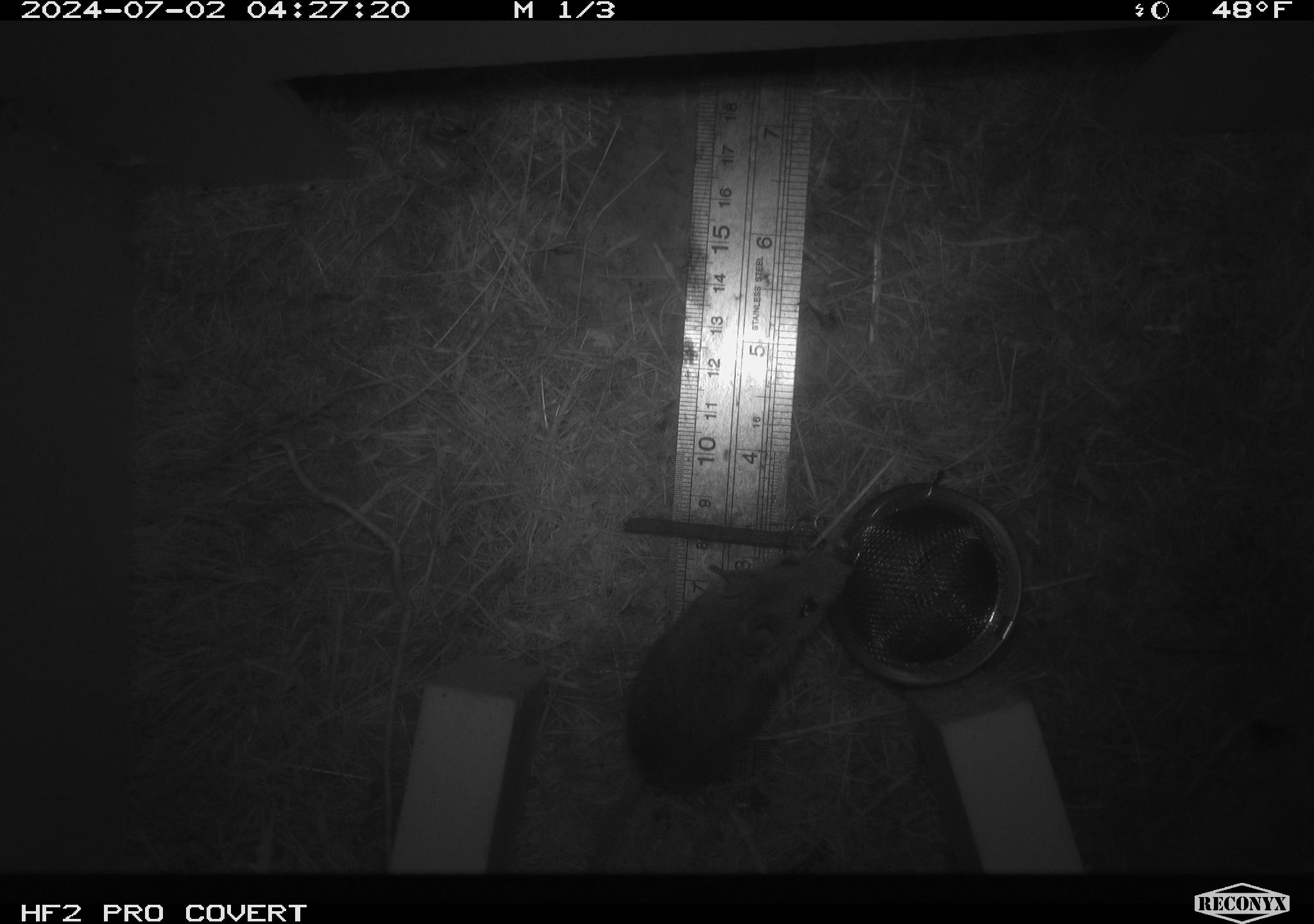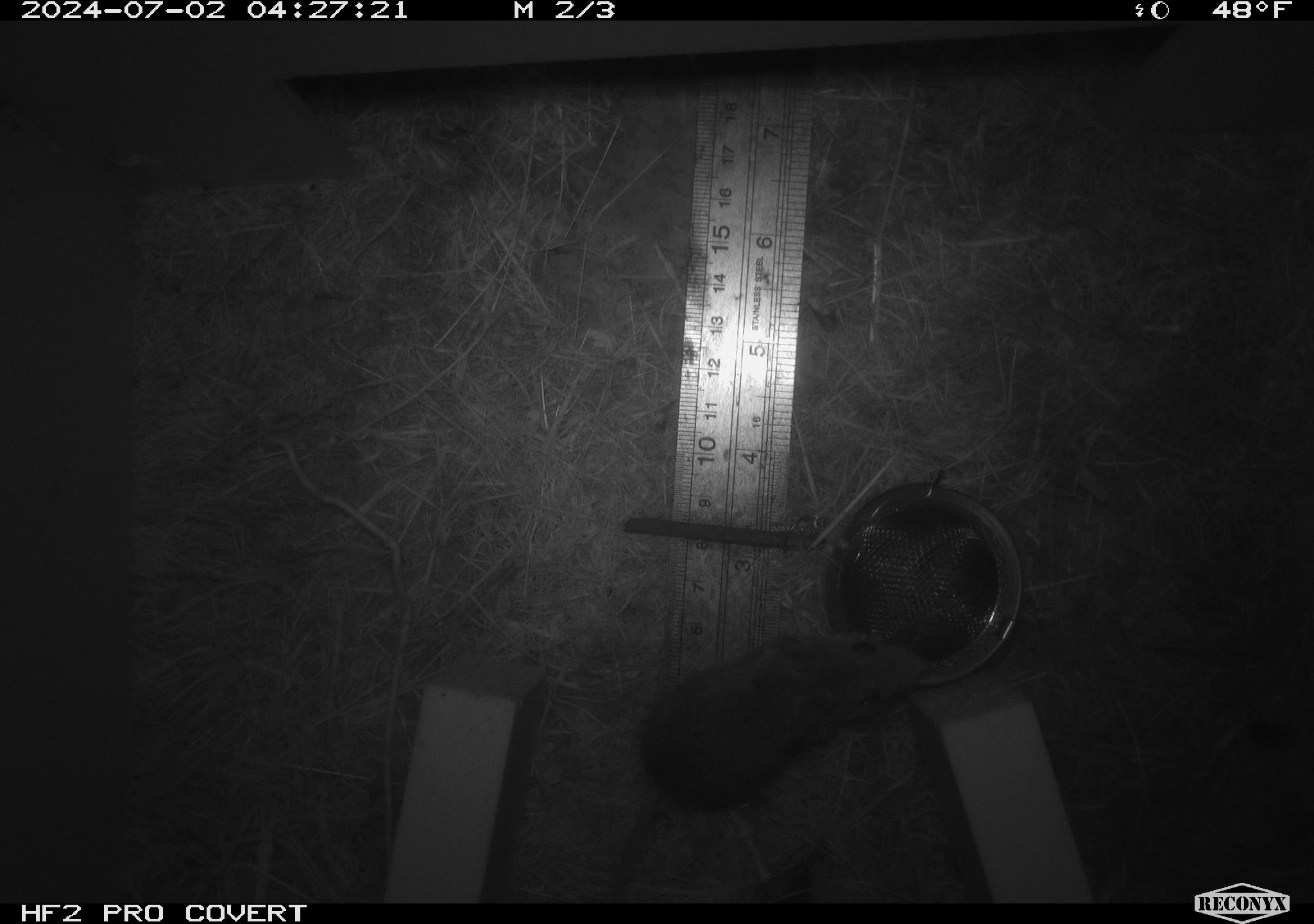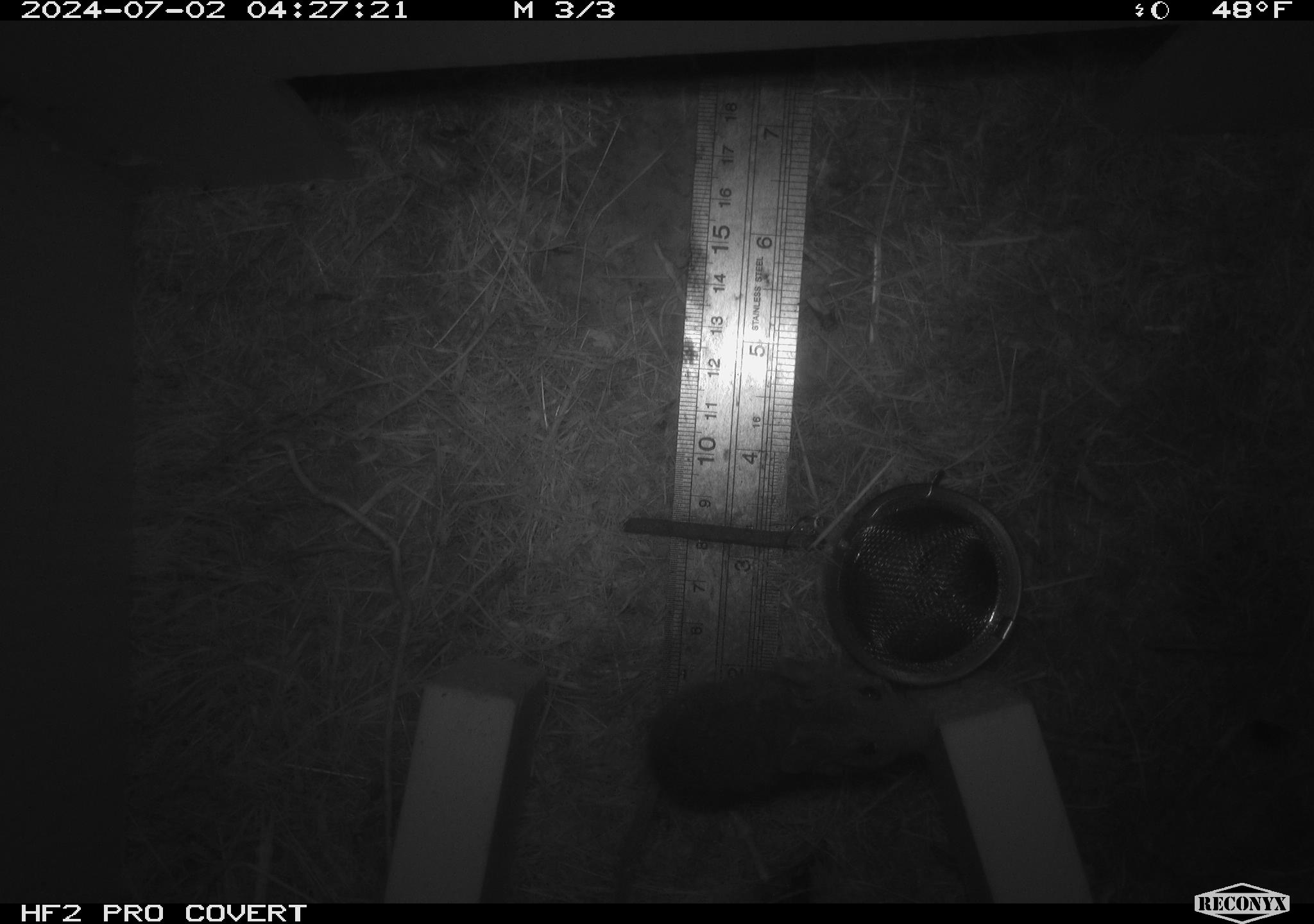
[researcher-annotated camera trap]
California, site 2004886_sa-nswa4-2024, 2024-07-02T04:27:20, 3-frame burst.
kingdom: Animalia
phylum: Chordata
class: Mammalia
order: Rodentia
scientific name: Rodentia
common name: rodent